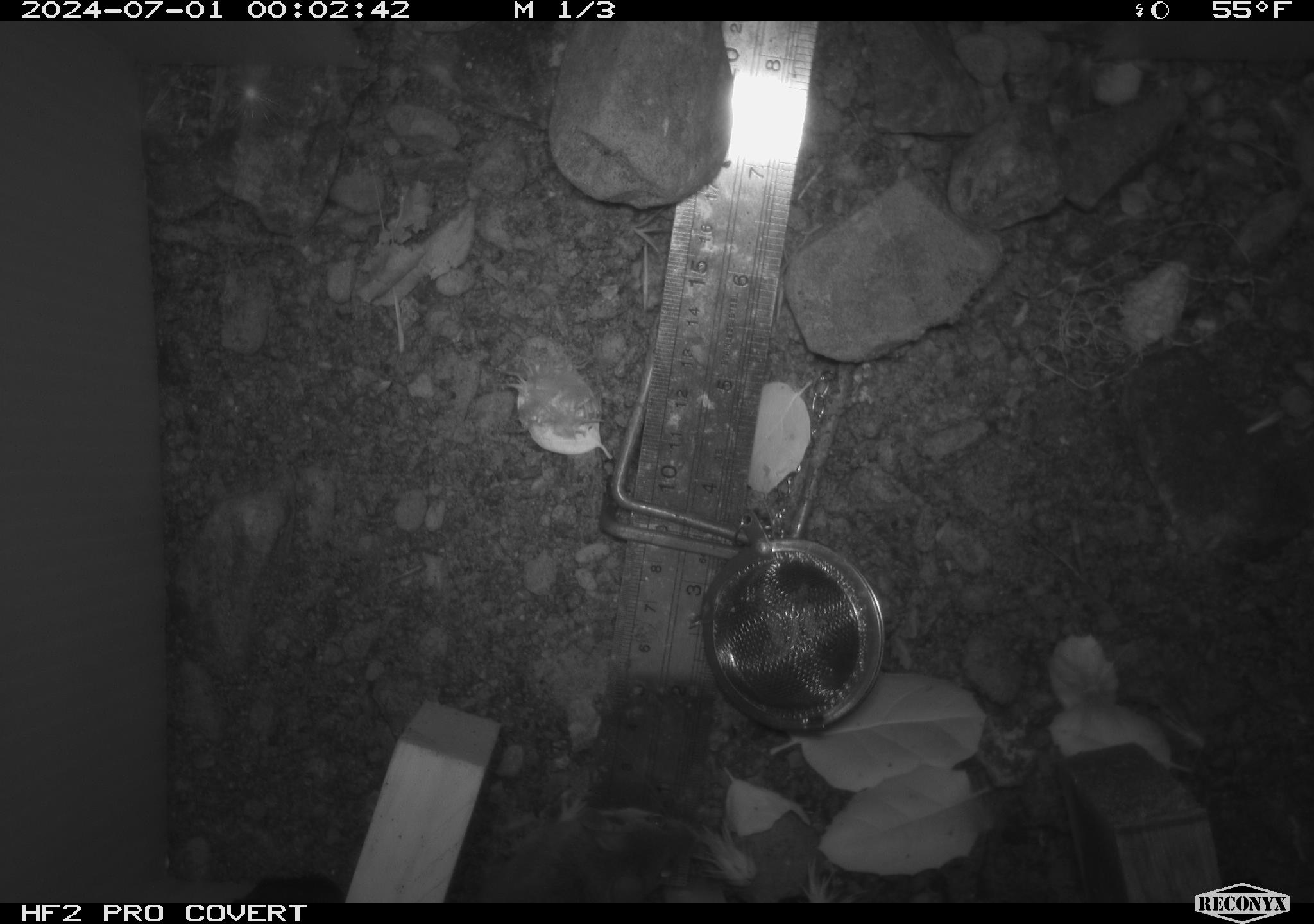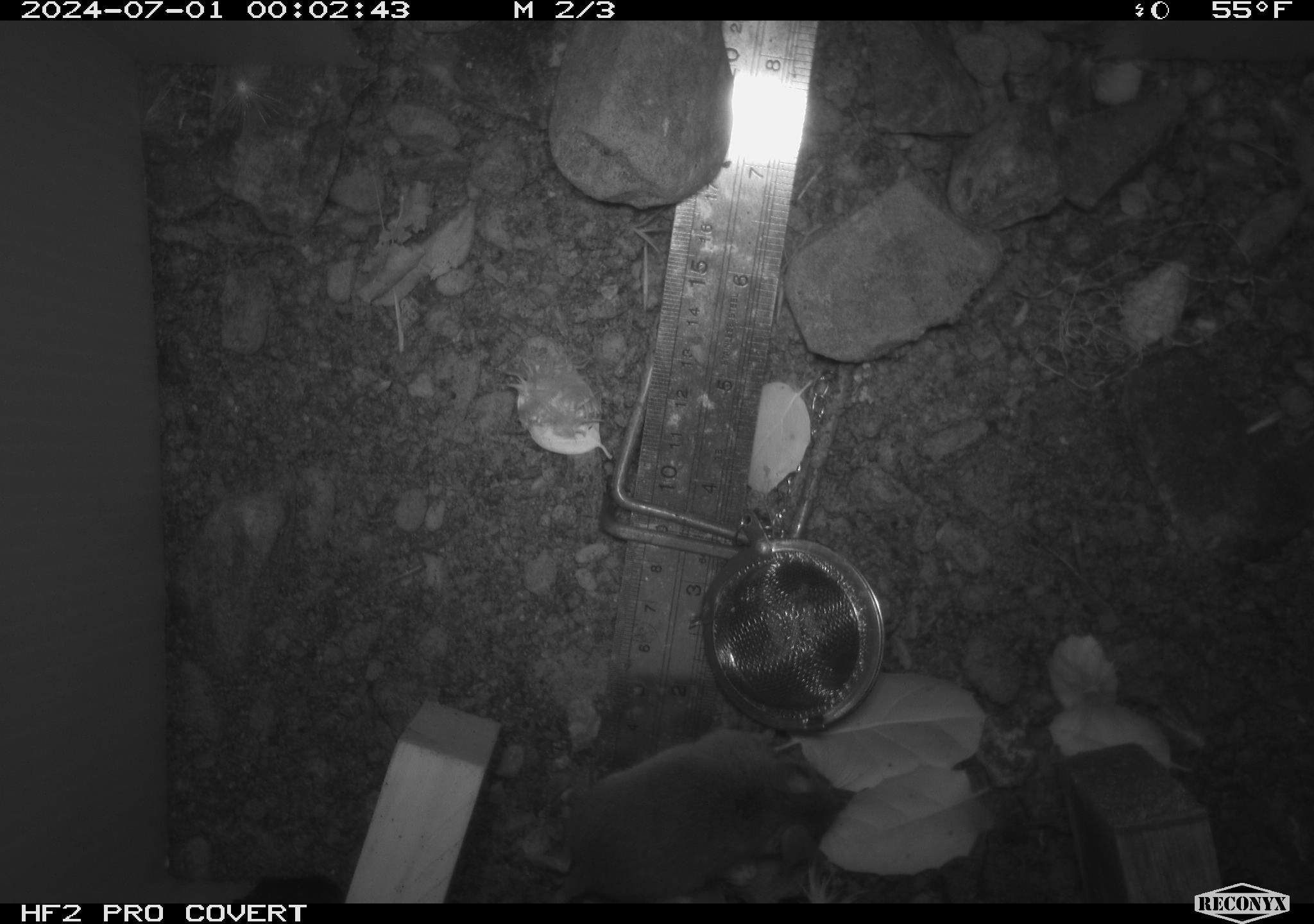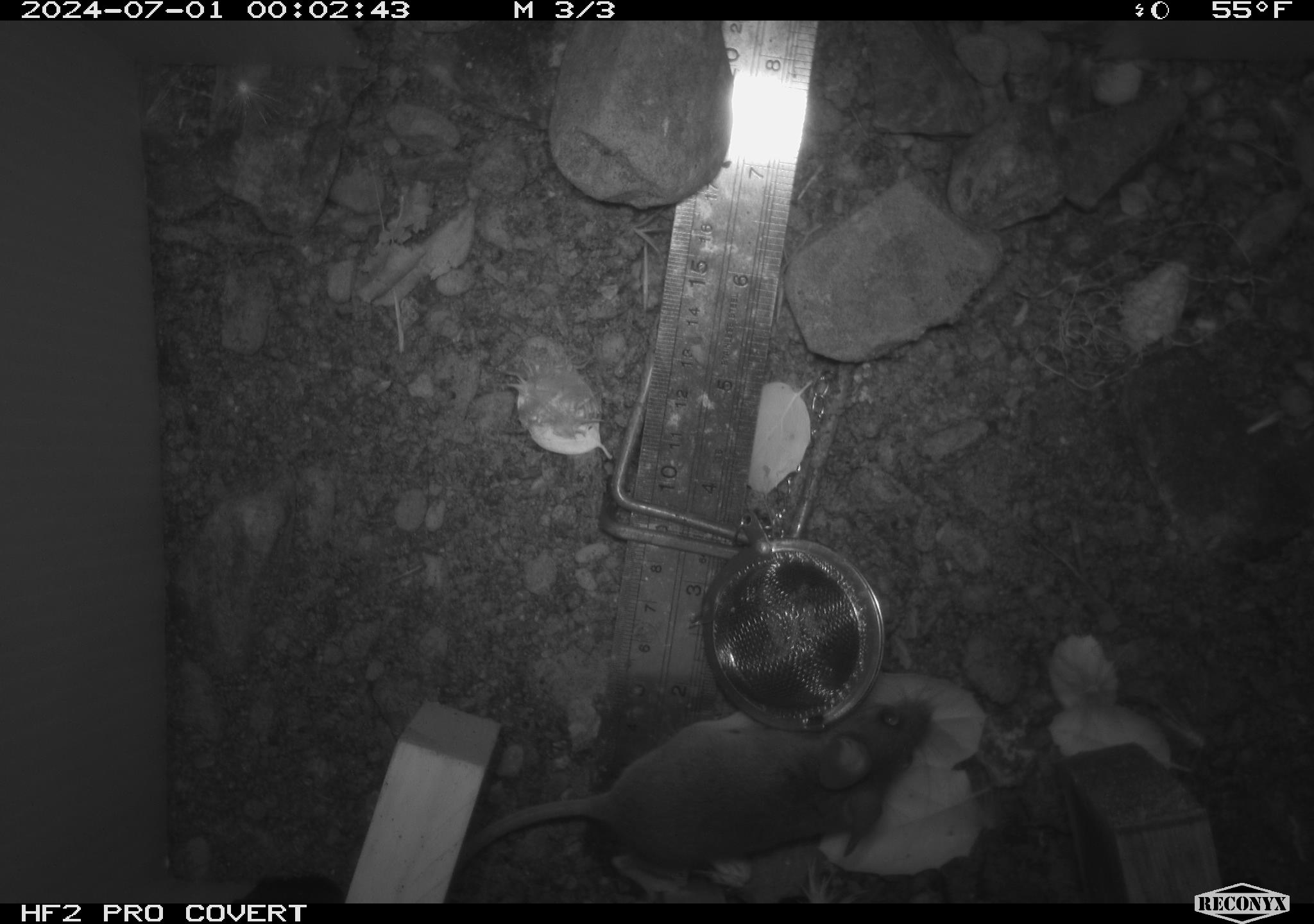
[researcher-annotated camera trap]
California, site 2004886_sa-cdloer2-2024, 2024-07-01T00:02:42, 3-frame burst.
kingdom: Animalia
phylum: Chordata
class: Mammalia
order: Rodentia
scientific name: Rodentia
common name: mouse species